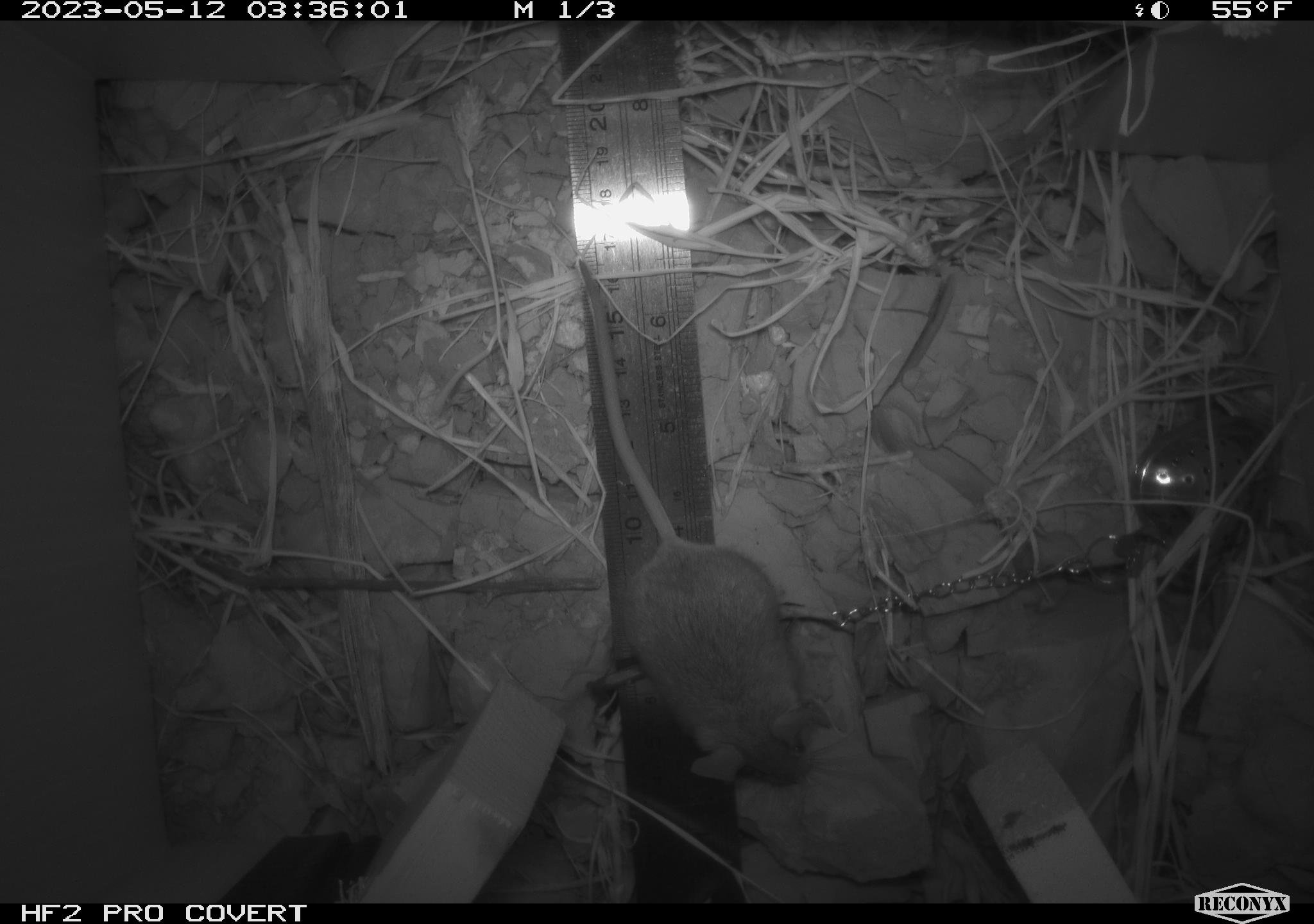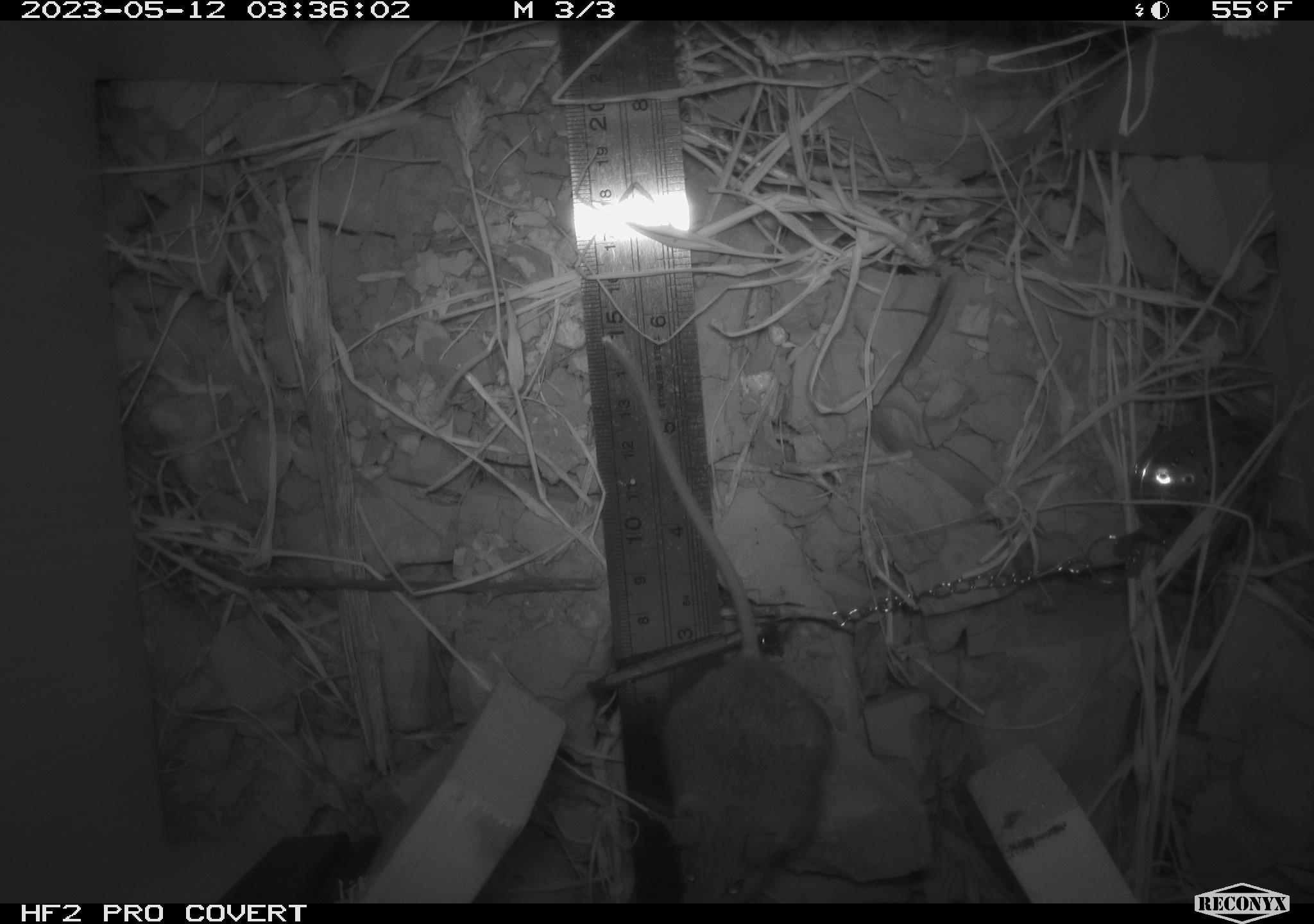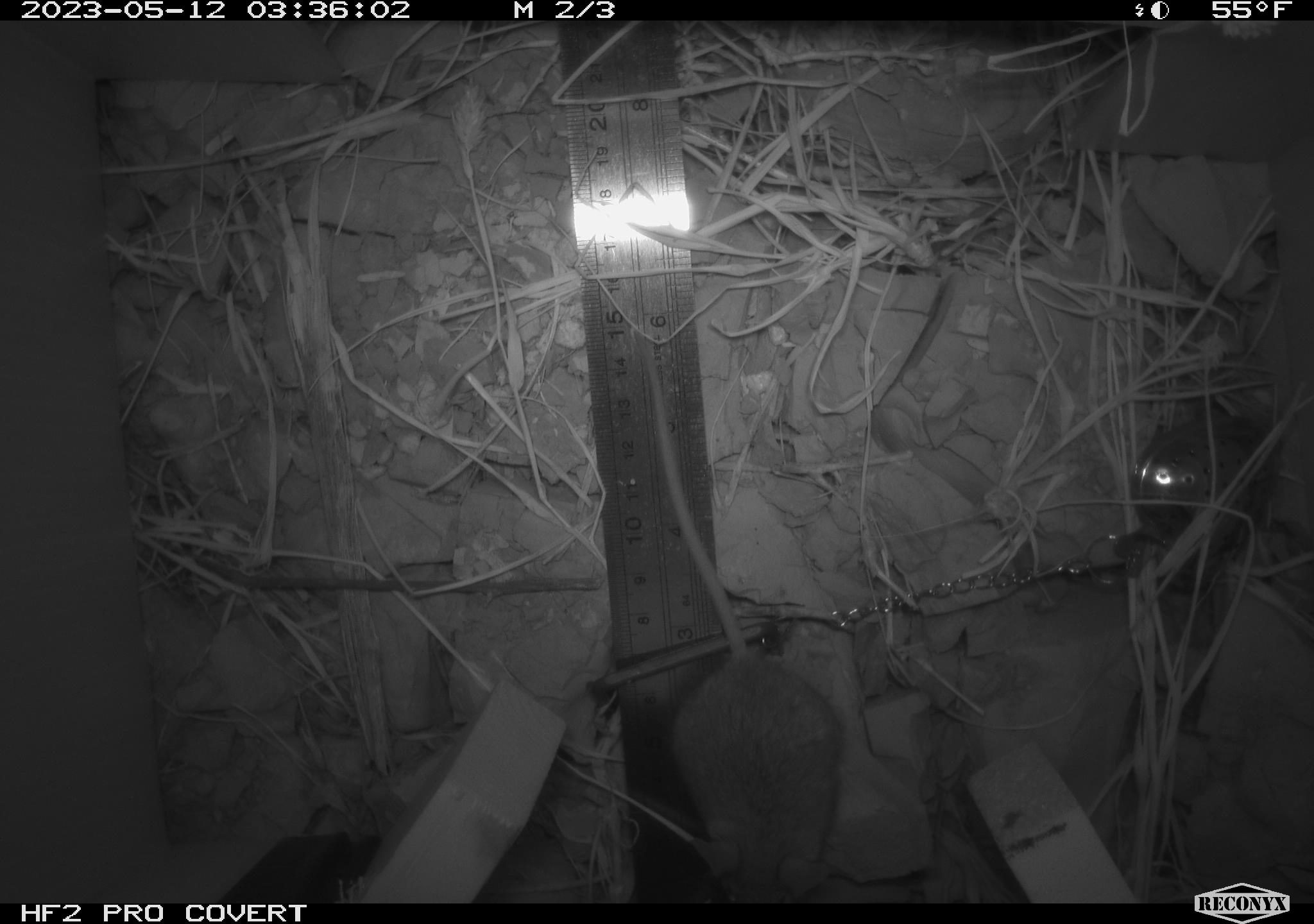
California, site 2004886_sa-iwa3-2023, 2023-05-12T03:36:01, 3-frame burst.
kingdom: Animalia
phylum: Chordata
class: Mammalia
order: Rodentia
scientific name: Rodentia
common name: mouse species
Mouse species (Rodentia).